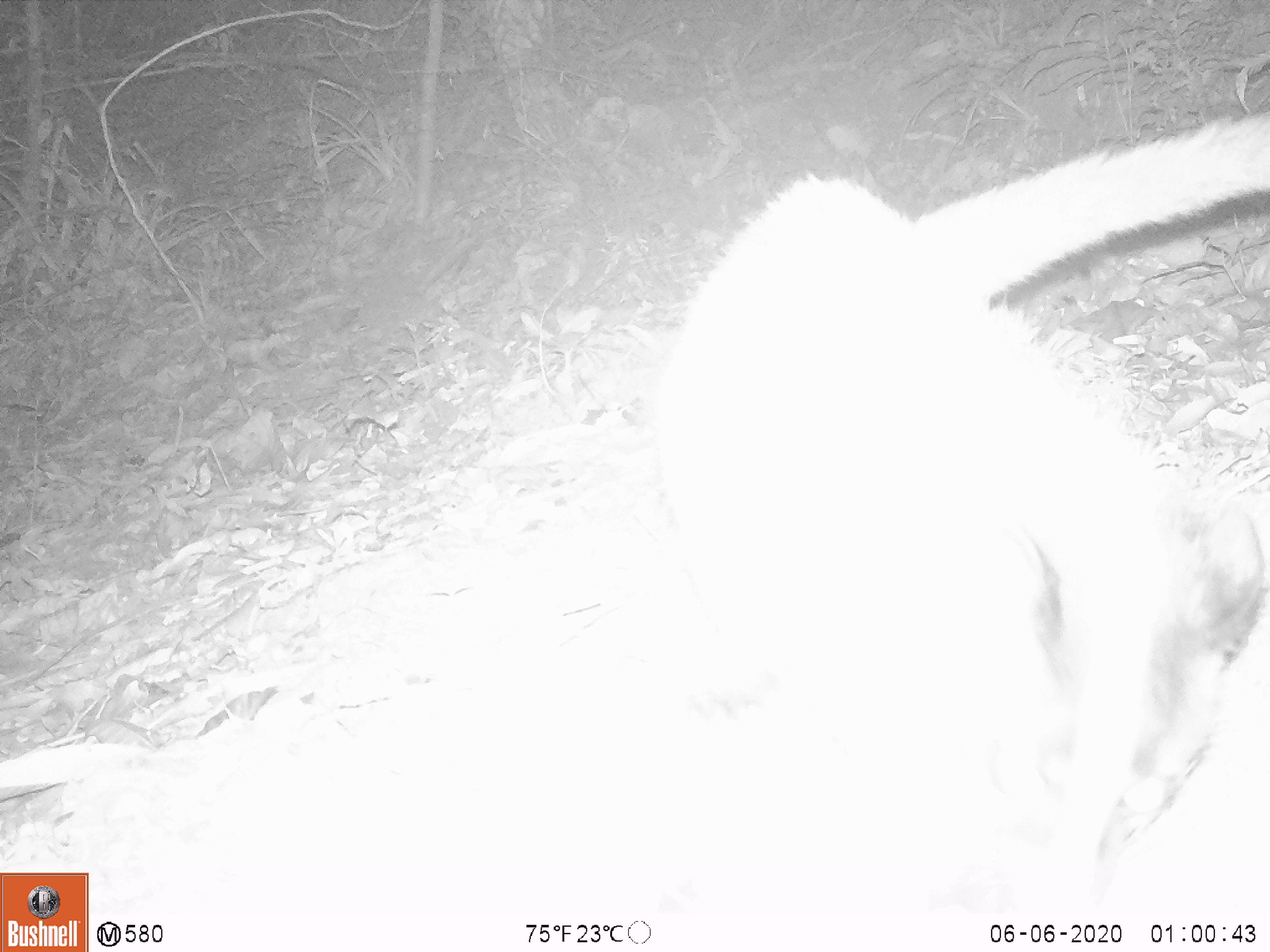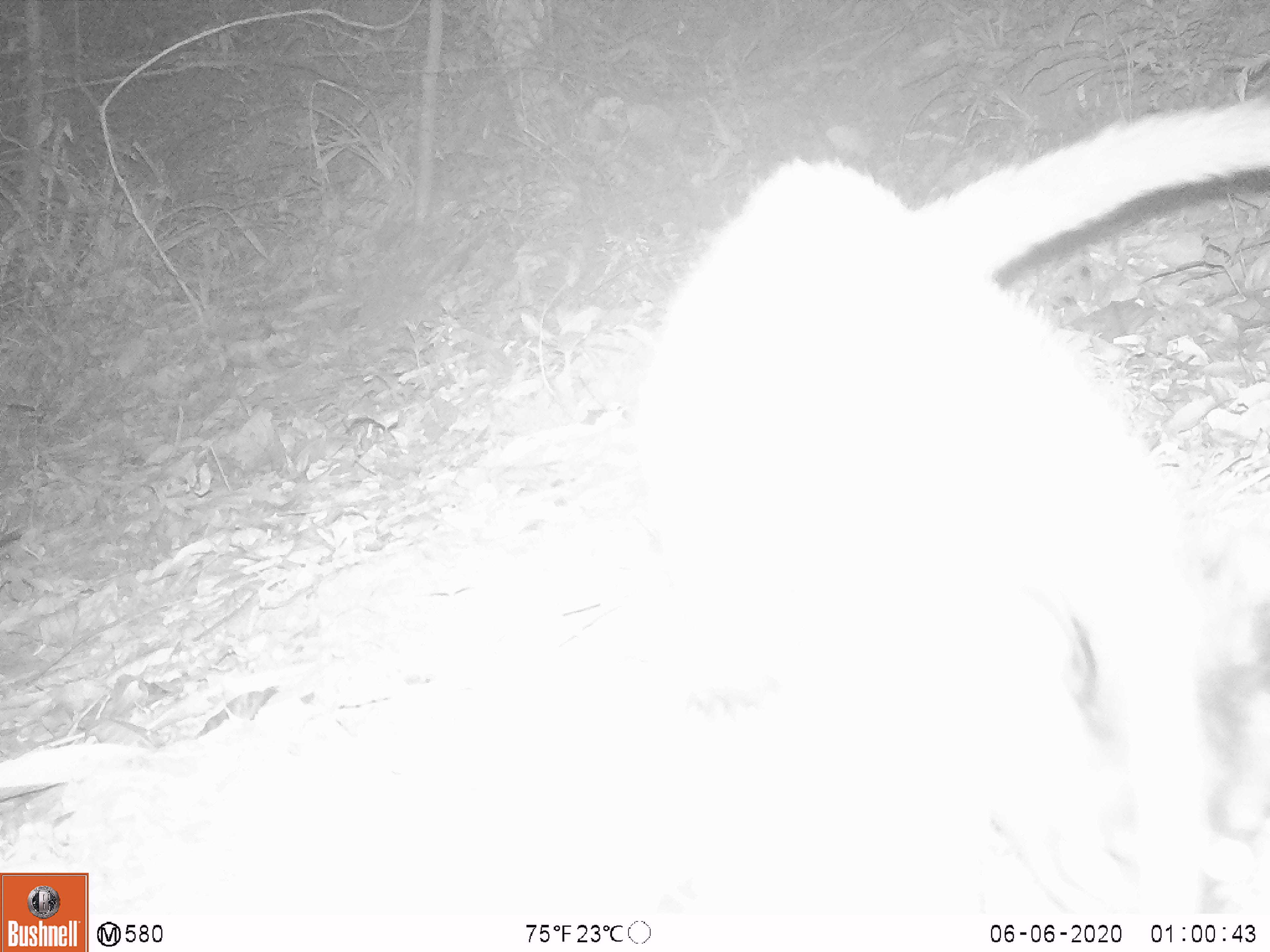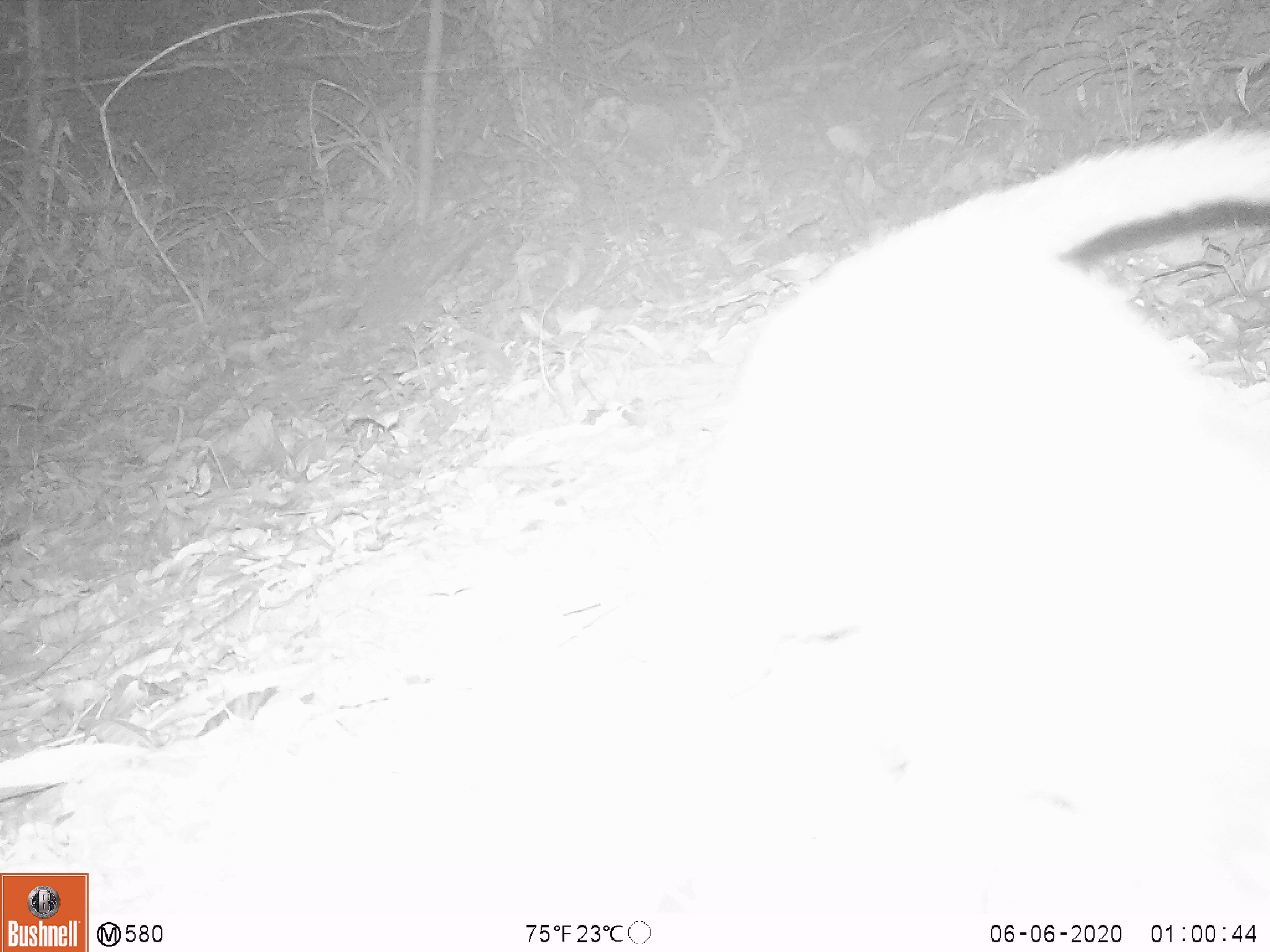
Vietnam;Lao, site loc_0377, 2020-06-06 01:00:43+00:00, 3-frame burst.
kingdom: Animalia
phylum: Chordata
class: Mammalia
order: Carnivora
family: Viverridae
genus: Paguma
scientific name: Paguma larvata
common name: masked palm civet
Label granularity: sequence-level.